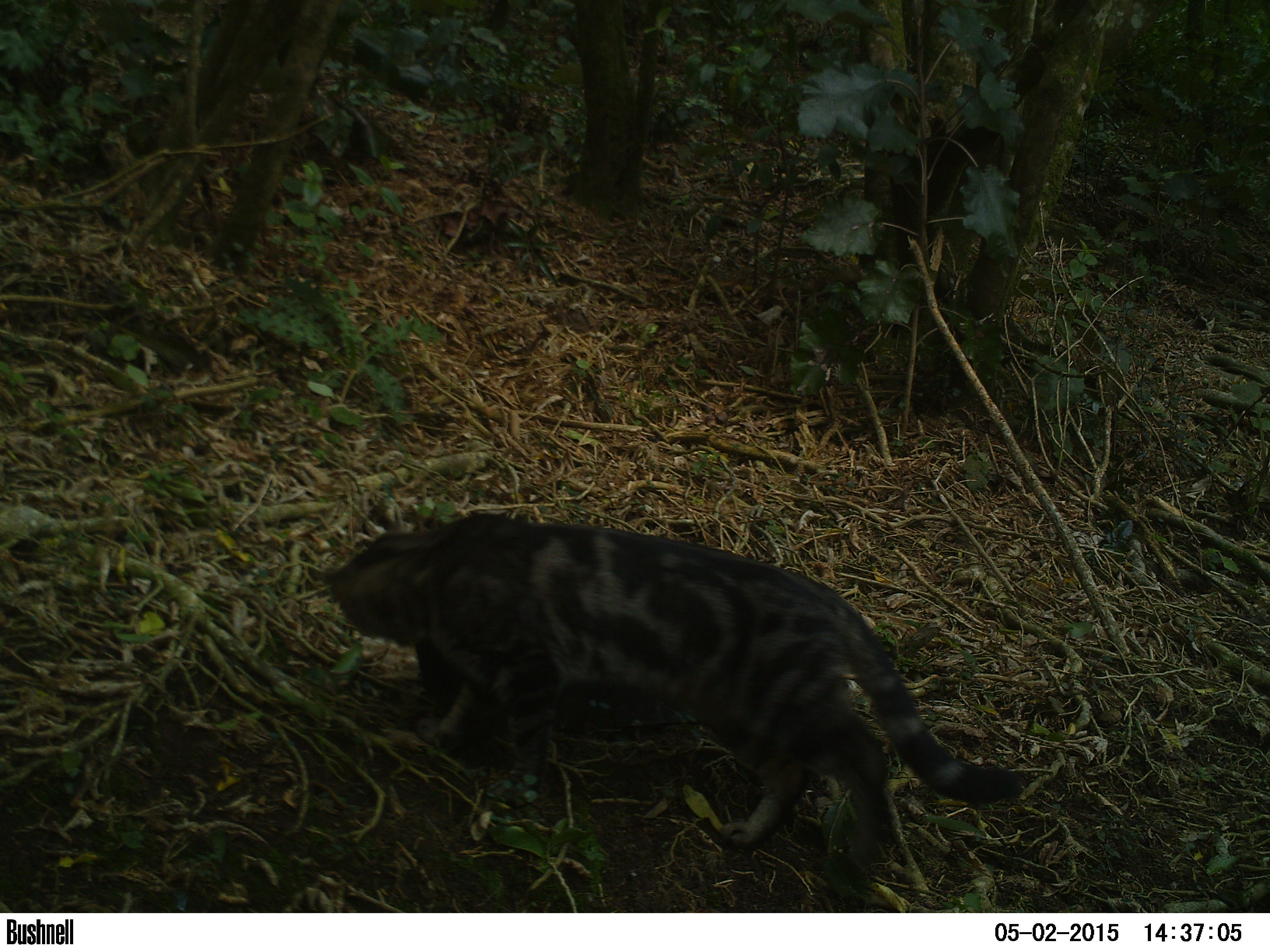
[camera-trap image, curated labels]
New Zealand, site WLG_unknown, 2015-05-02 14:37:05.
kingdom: Animalia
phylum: Chordata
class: Mammalia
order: Carnivora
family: Felidae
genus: Felis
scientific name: Felis catus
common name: domestic cat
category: cat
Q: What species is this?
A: Cat (domestic cat) (Felis catus).